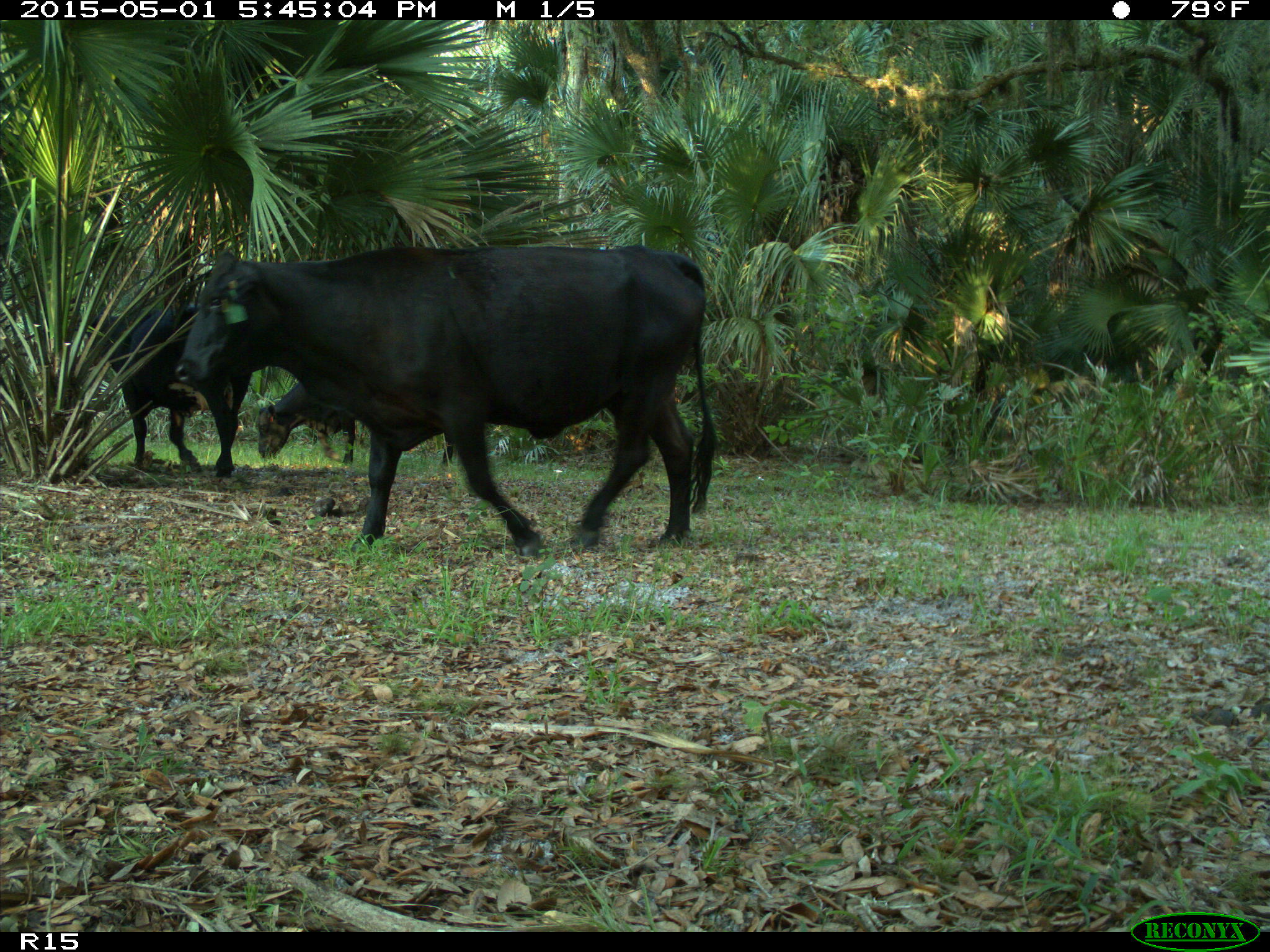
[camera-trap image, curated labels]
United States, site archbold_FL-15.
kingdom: Animalia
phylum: Chordata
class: Mammalia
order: Artiodactyla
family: Bovidae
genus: Bos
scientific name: Bos taurus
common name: domestic cow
Bos taurus (domestic cow).